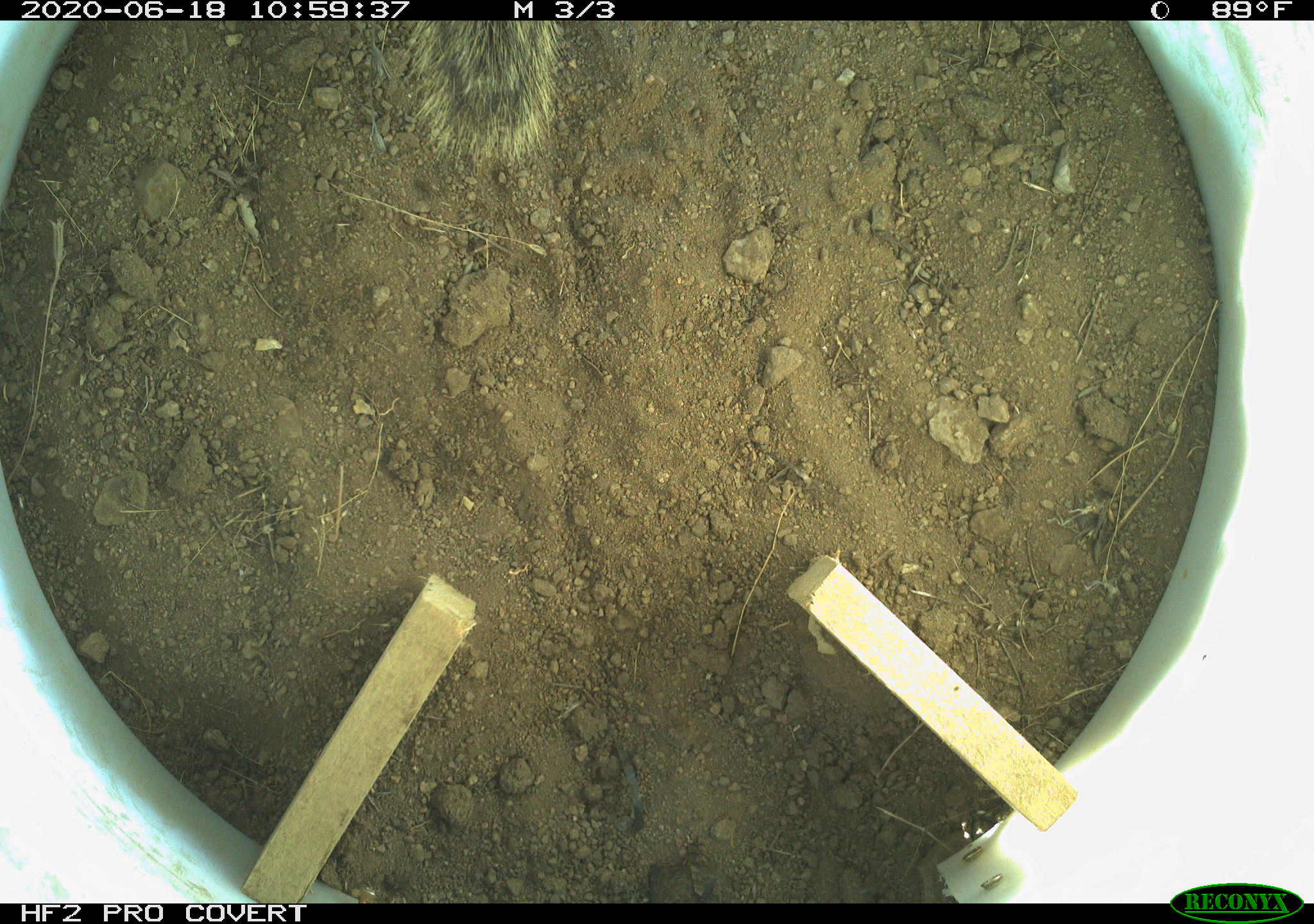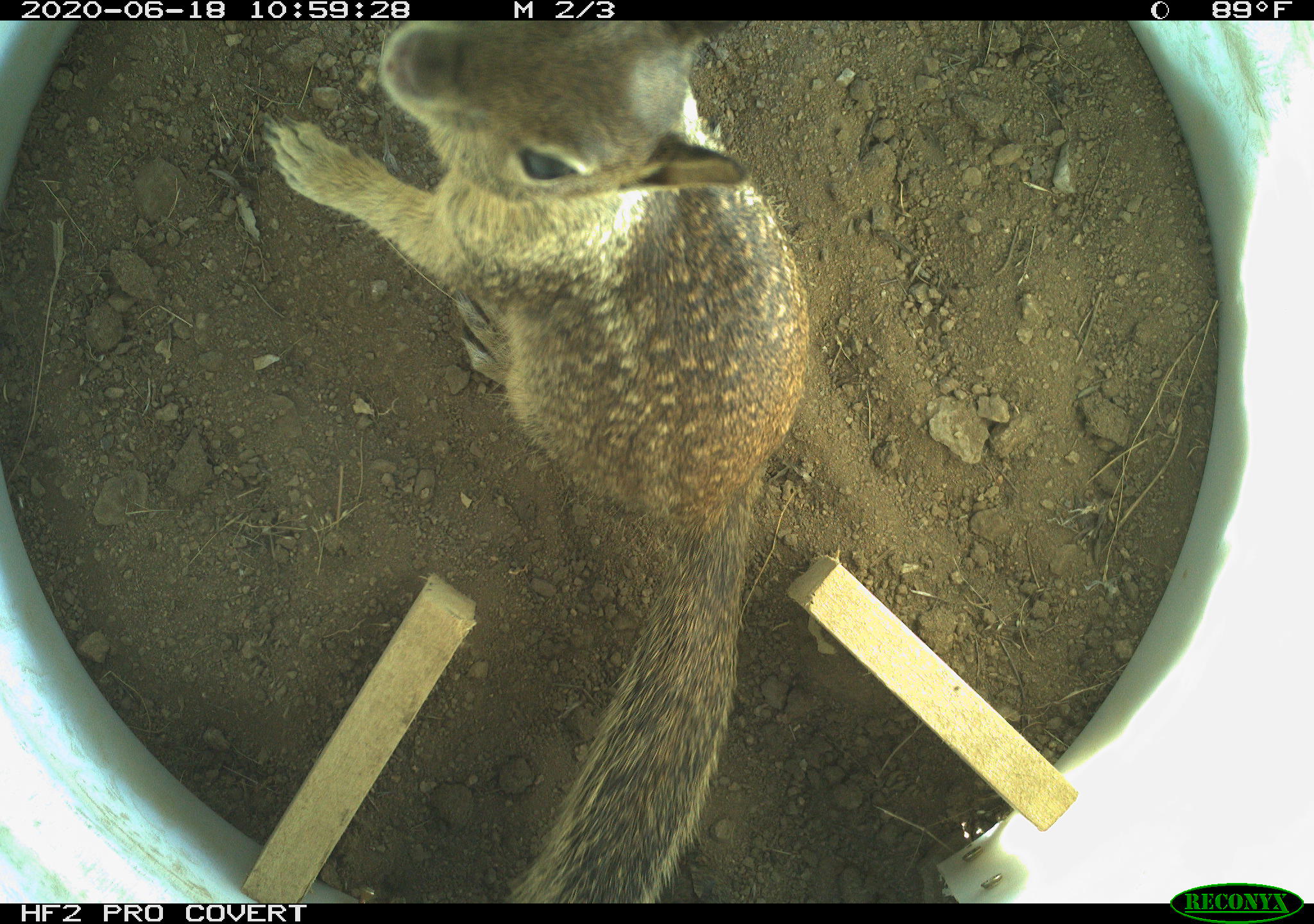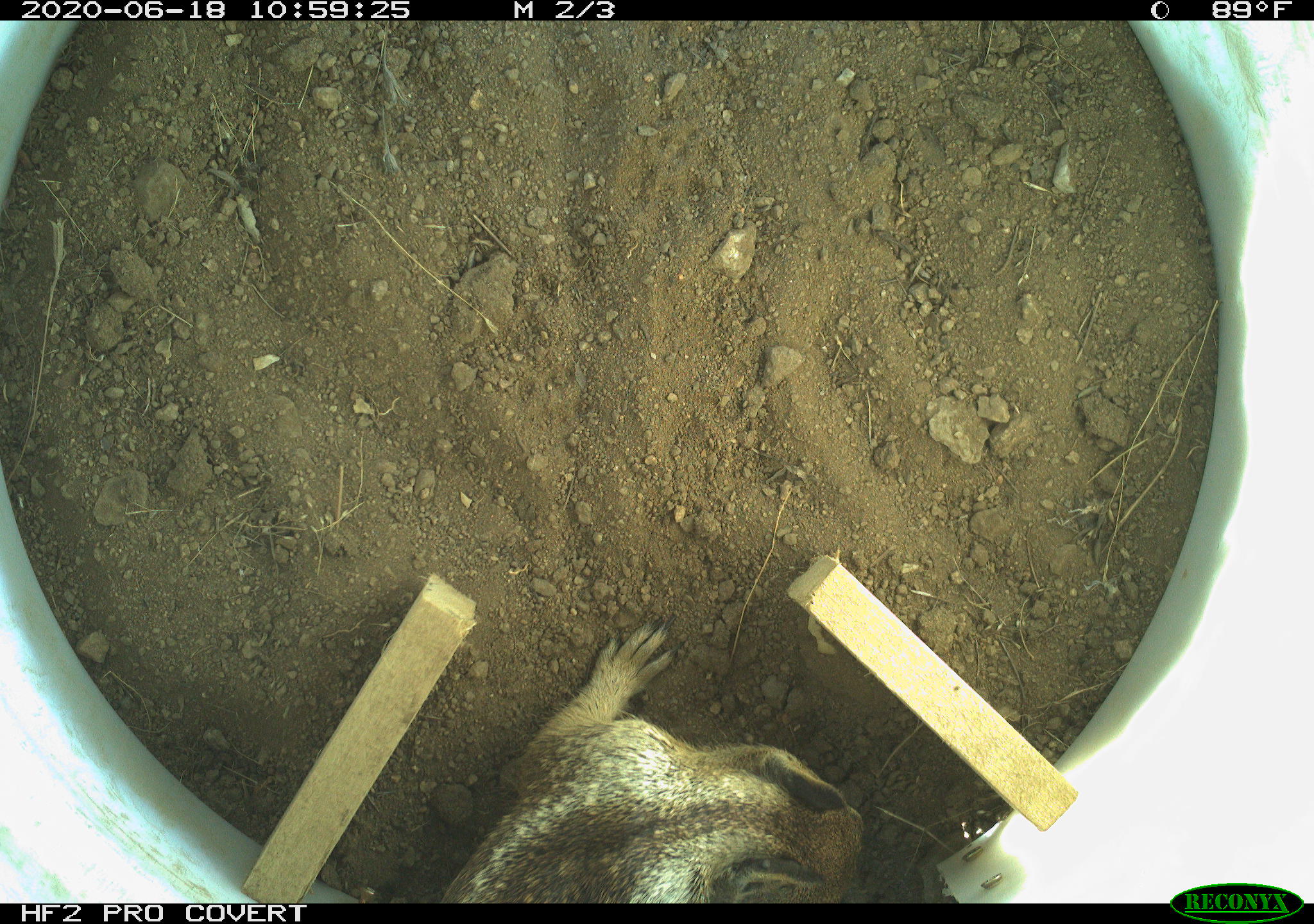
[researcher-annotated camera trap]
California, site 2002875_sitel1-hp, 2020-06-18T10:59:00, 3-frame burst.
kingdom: Animalia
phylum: Chordata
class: Mammalia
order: Rodentia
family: Sciuridae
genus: Otospermophilus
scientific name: Otospermophilus beecheyi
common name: california ground squirrel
California ground squirrel (Otospermophilus beecheyi).